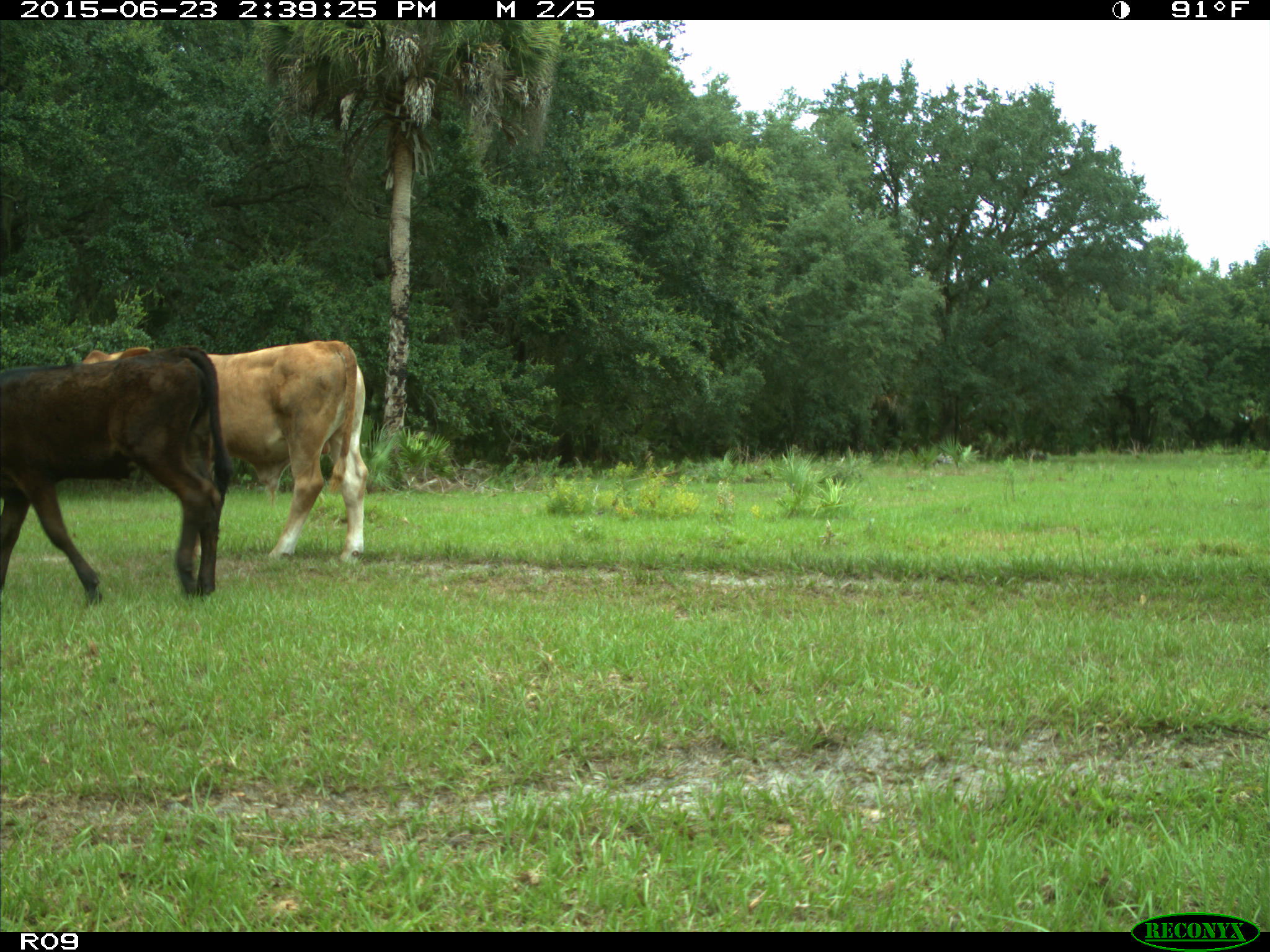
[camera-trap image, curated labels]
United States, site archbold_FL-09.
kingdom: Animalia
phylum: Chordata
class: Mammalia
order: Artiodactyla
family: Bovidae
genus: Bos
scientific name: Bos taurus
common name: domestic cow